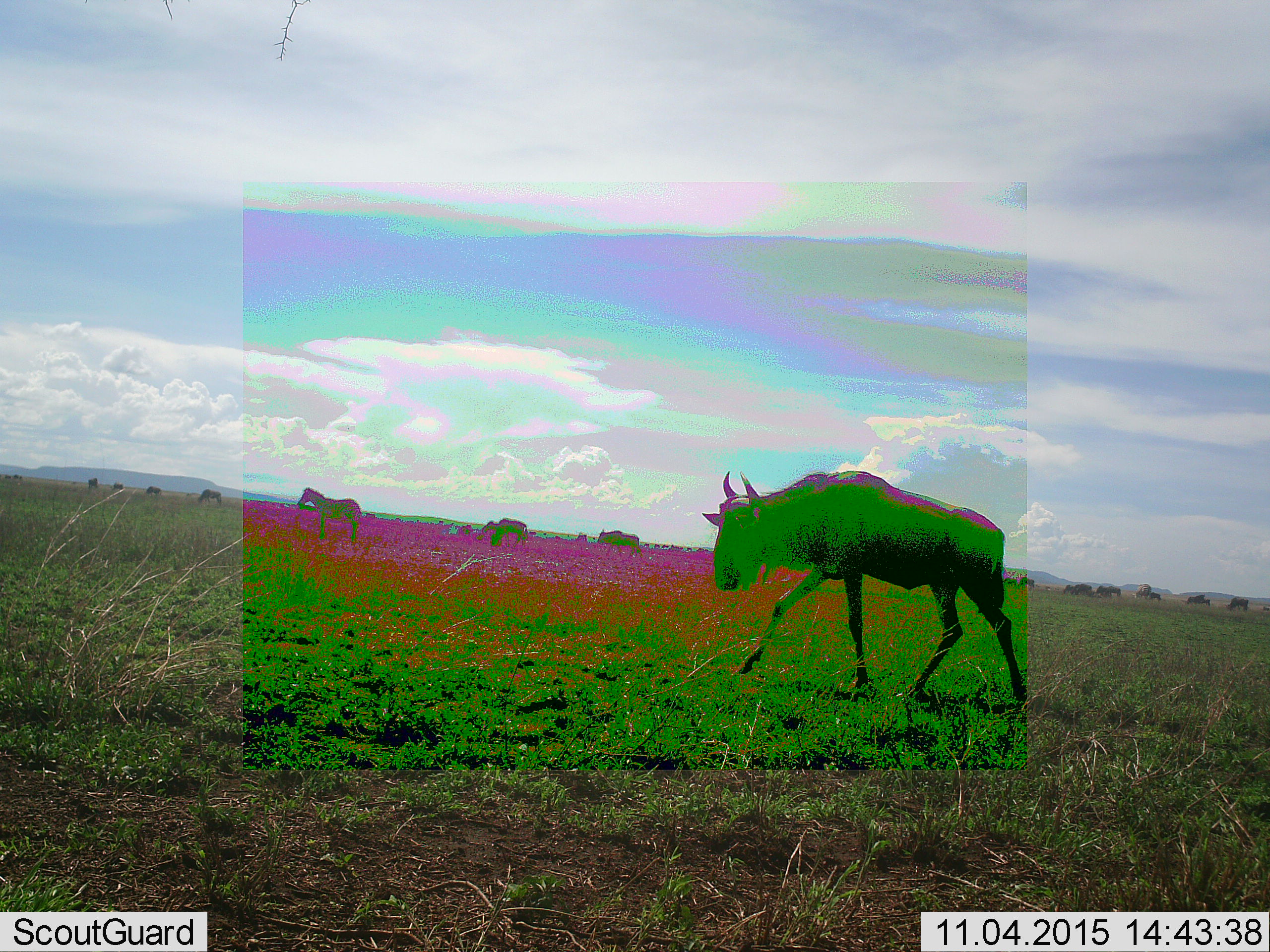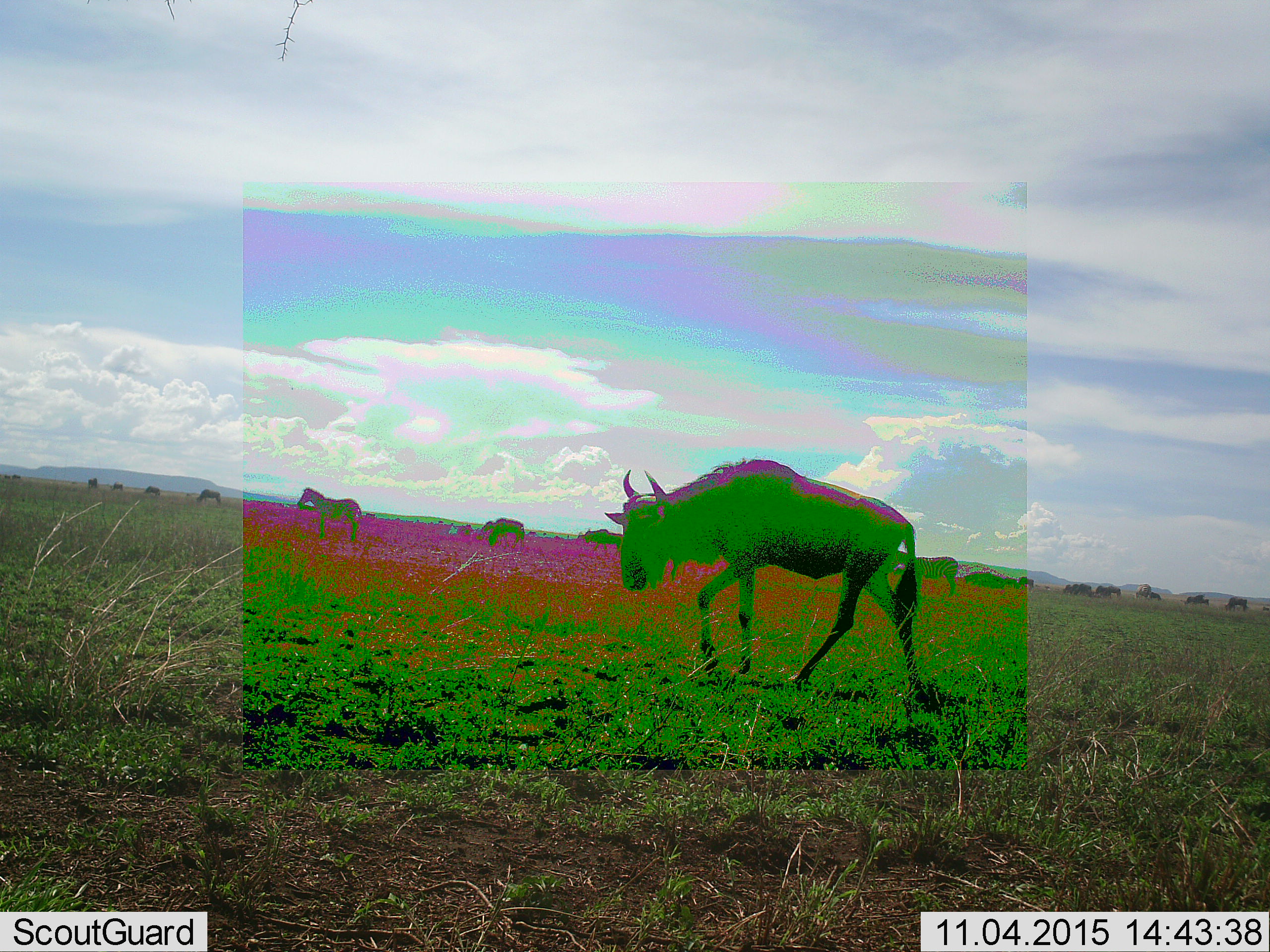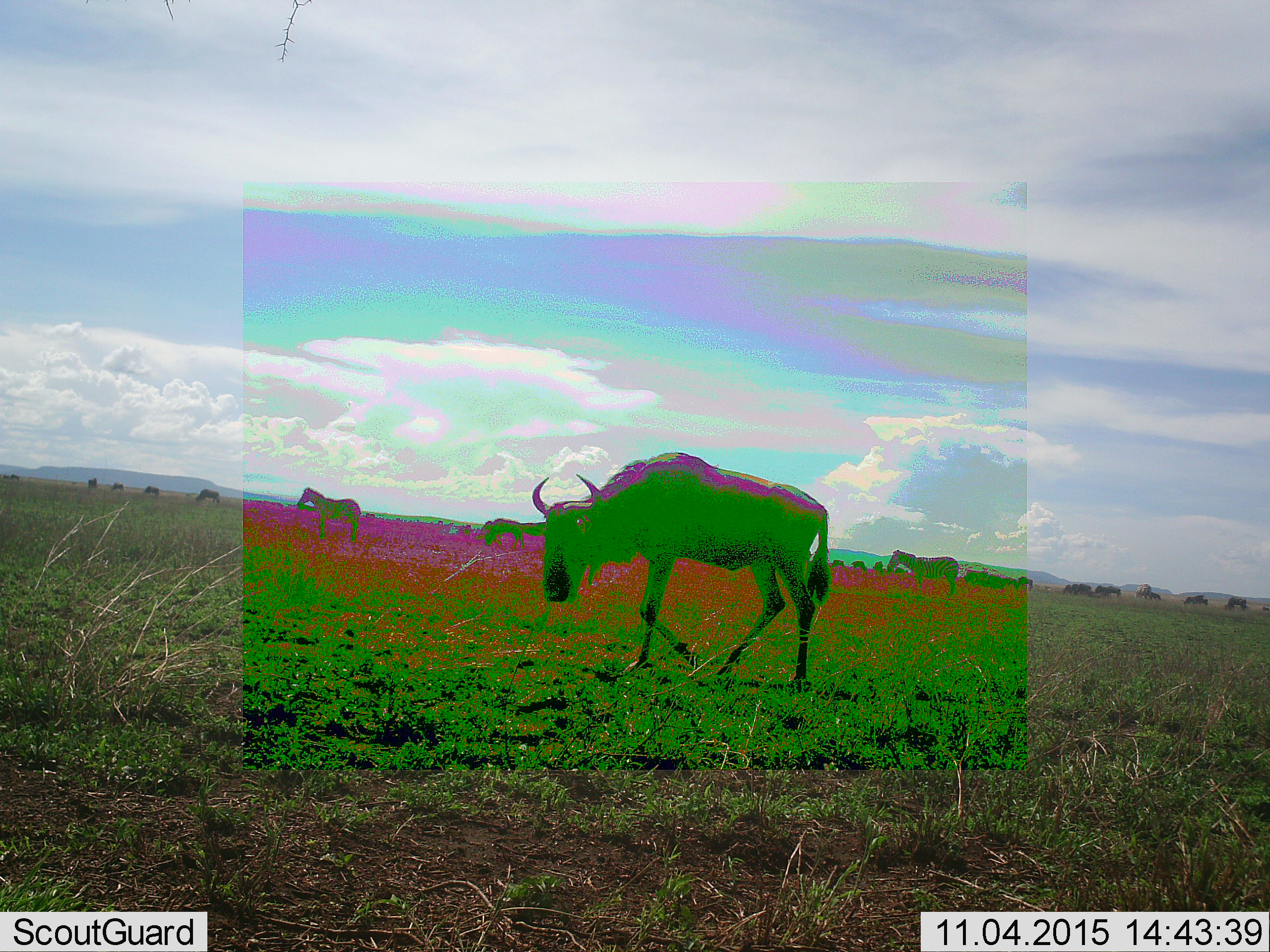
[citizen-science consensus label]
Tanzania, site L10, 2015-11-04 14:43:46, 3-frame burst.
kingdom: Animalia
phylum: Chordata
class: Mammalia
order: Artiodactyla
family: Bovidae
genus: Connochaetes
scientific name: Connochaetes taurinus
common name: blue wildebeest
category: wildebeest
Wildebeest (blue wildebeest) (Connochaetes taurinus), count 11-50. Behavior (volunteer vote fractions): standing 30%, resting 10%, moving 100%, interacting 0%. Young present (vote fraction): 0%. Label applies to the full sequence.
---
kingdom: Animalia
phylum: Chordata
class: Mammalia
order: Perissodactyla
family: Equidae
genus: Equus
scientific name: Equus quagga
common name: plains zebra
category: zebra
Zebra (plains zebra) (Equus quagga), count 2. Behavior (volunteer vote fractions): standing 100%, resting 0%, moving 0%, interacting 0%. Young present (vote fraction): 0%. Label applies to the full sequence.